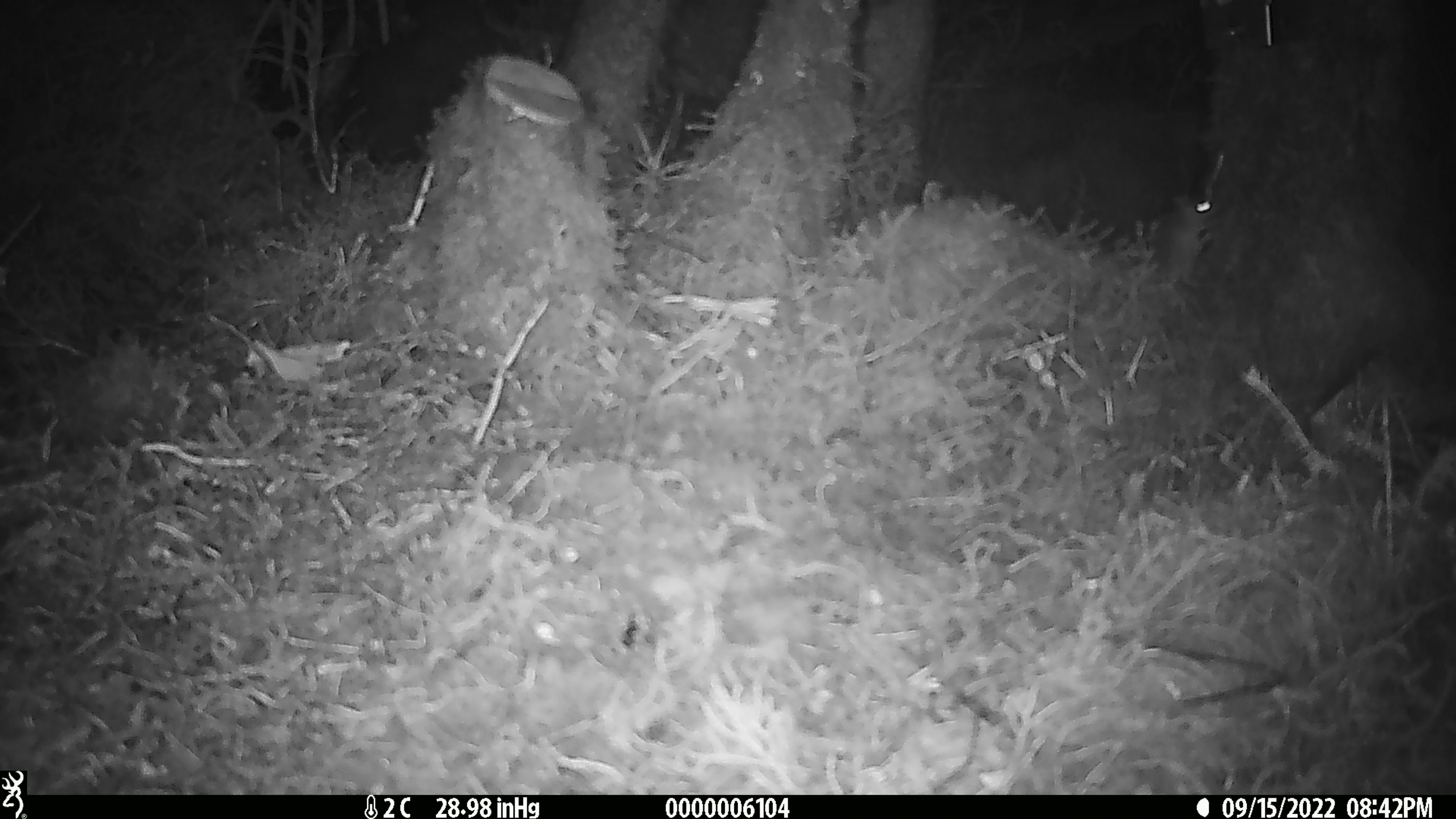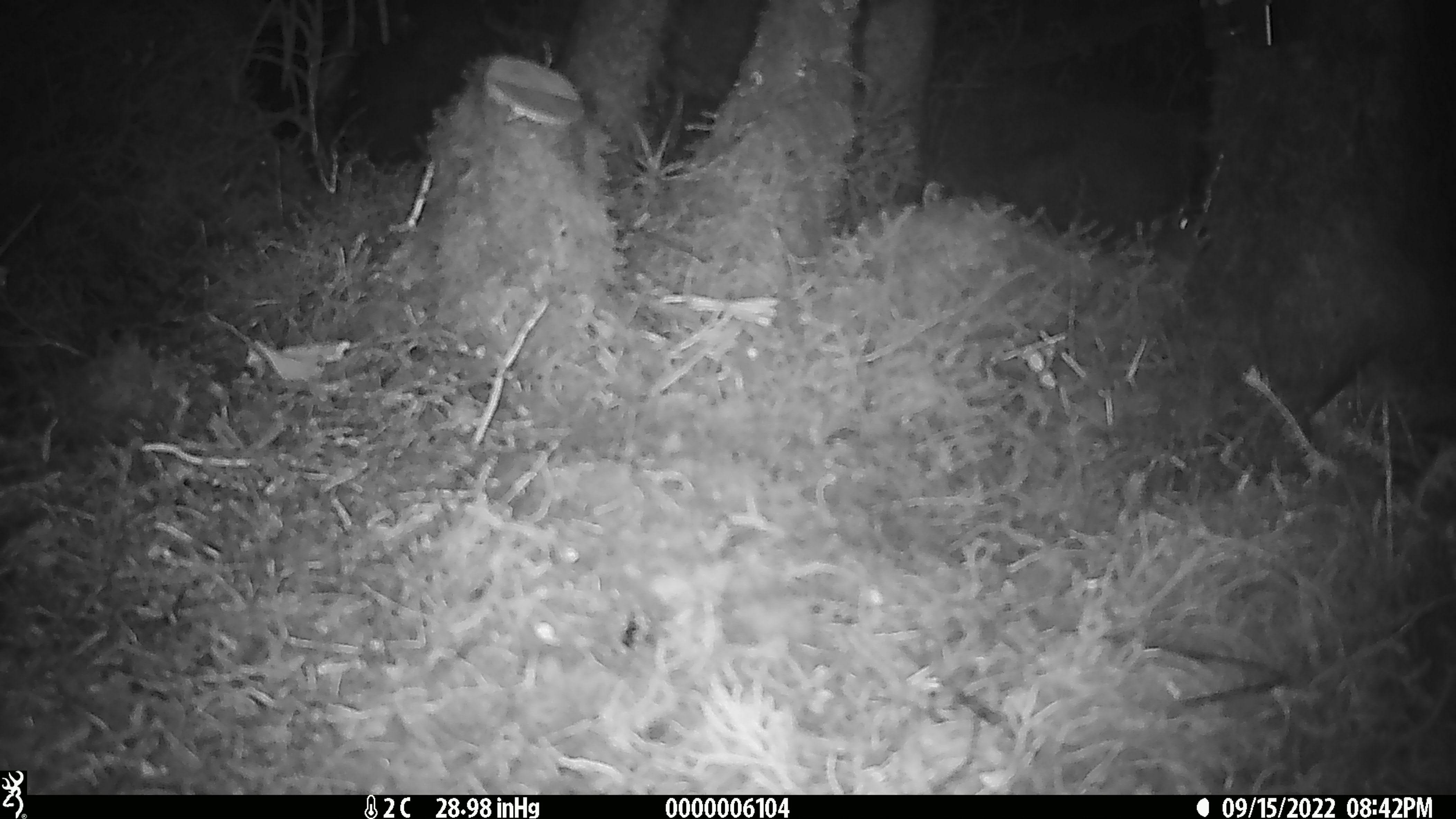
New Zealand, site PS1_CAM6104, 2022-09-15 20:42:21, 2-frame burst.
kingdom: Animalia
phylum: Chordata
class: Mammalia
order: Rodentia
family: Muridae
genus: Mus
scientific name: Mus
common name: mouse